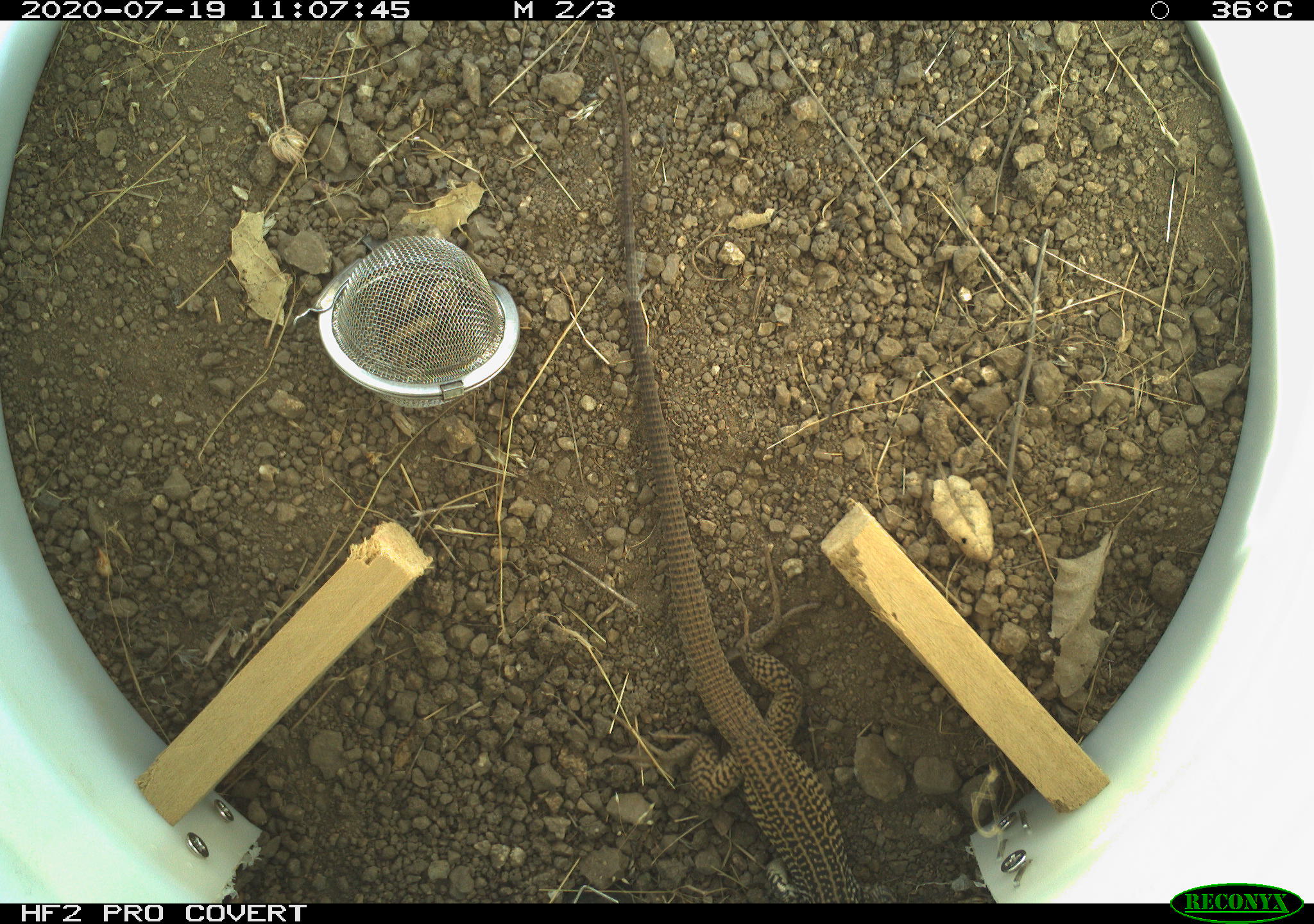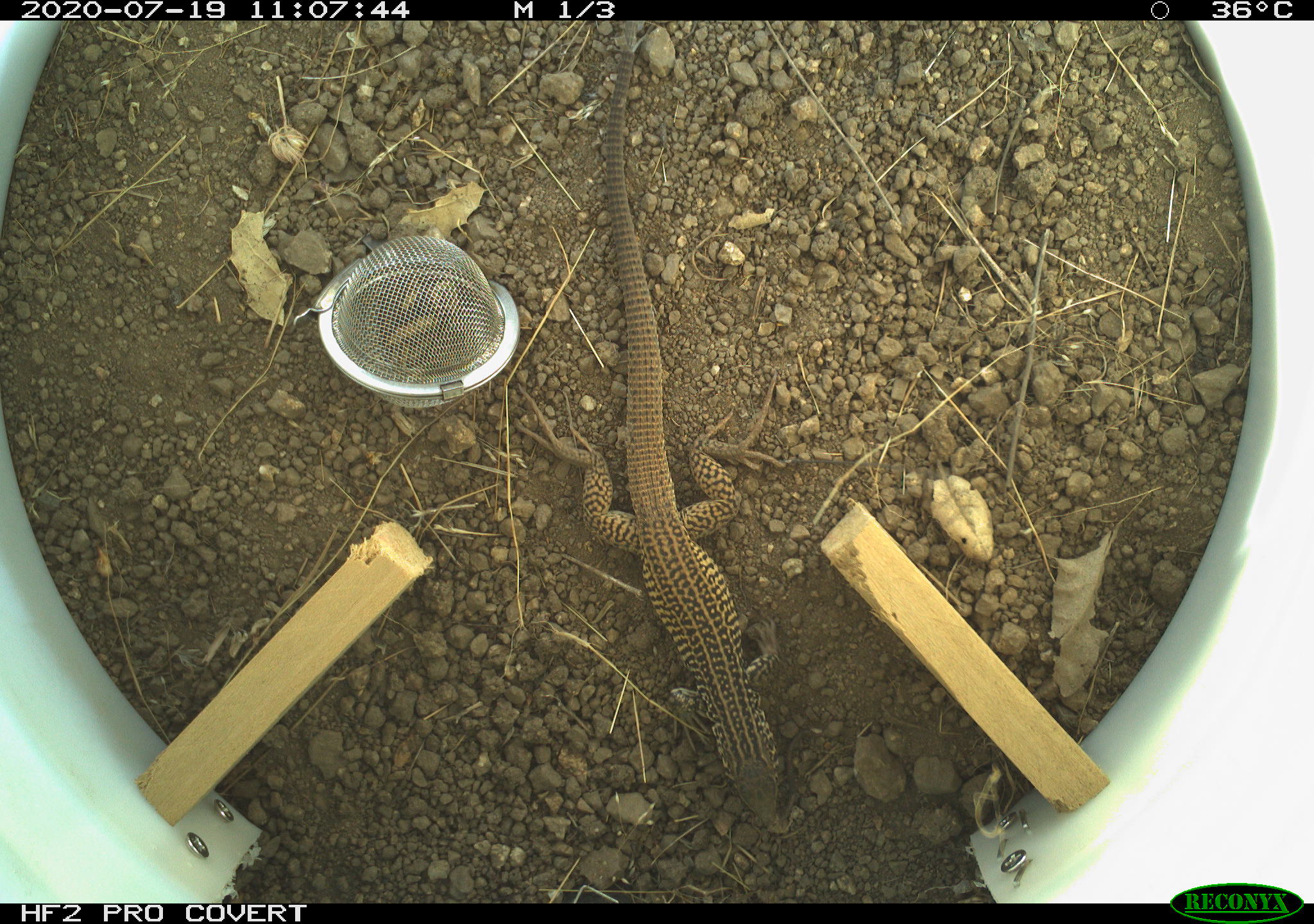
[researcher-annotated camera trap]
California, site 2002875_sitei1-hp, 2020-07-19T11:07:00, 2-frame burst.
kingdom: Animalia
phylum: Chordata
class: Reptilia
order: Squamata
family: Teiidae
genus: Aspidoscelis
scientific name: Aspidoscelis tigris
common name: western whiptail